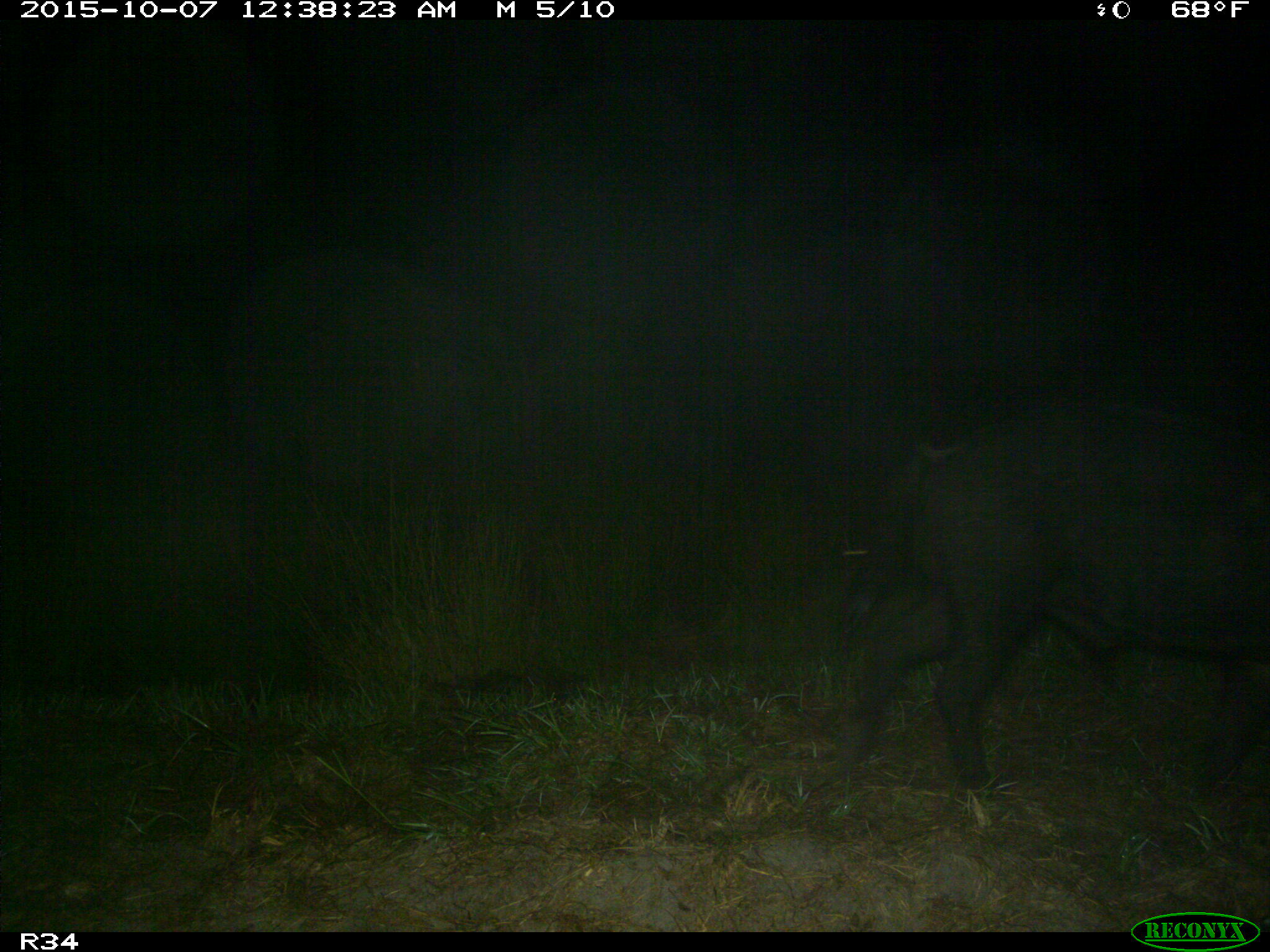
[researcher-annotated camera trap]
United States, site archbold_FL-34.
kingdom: Animalia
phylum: Chordata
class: Mammalia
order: Artiodactyla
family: Suidae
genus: Sus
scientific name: Sus scrofa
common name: wild boar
Sus scrofa (wild boar).